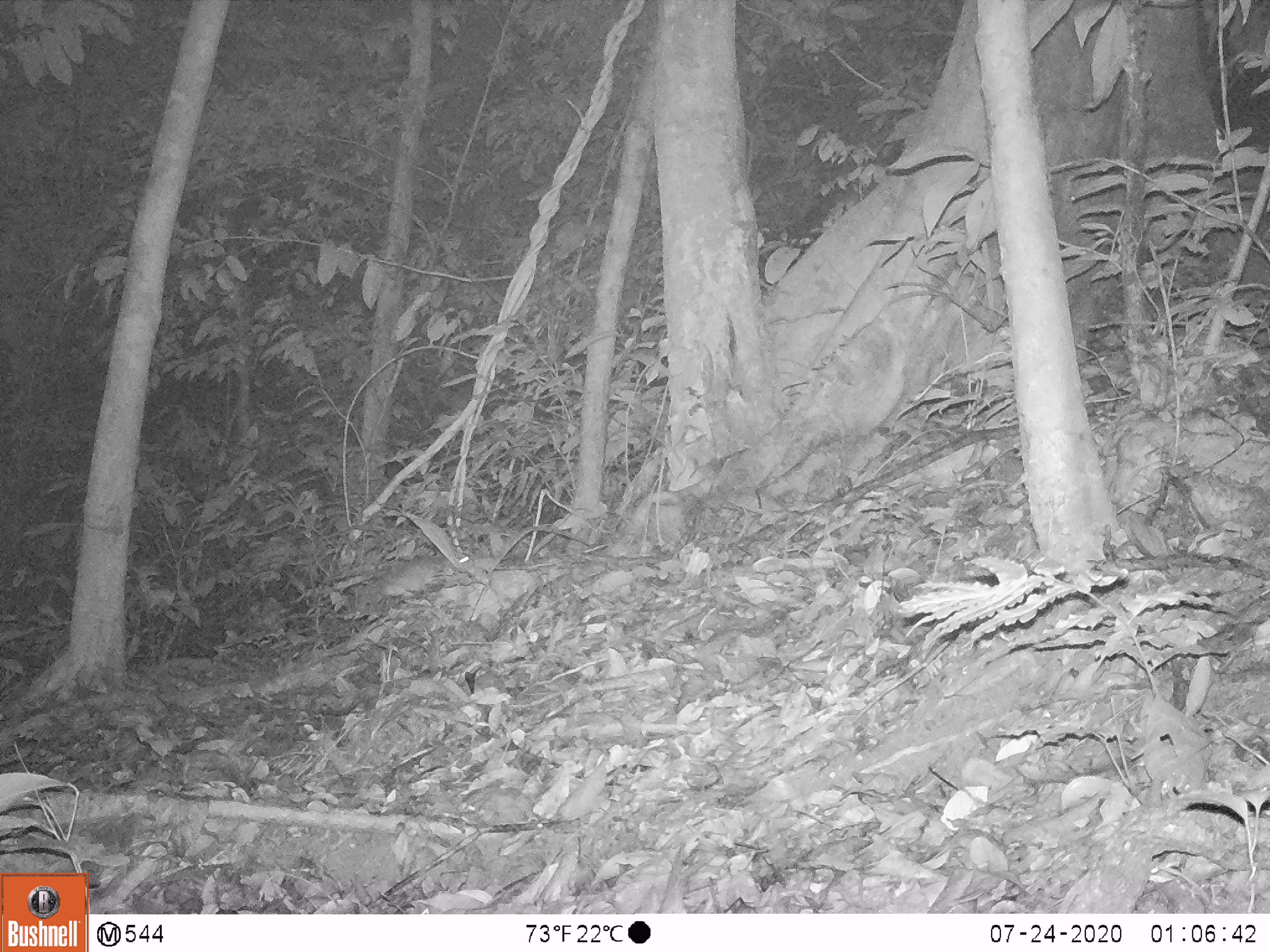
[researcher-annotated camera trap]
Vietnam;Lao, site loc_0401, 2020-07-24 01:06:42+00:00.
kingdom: Animalia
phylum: Chordata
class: Mammalia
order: Rodentia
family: Muridae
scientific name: Muridae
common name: old-world mice and rats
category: unidentified murid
Unidentified murid (old-world mice and rats) (Muridae). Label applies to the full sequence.